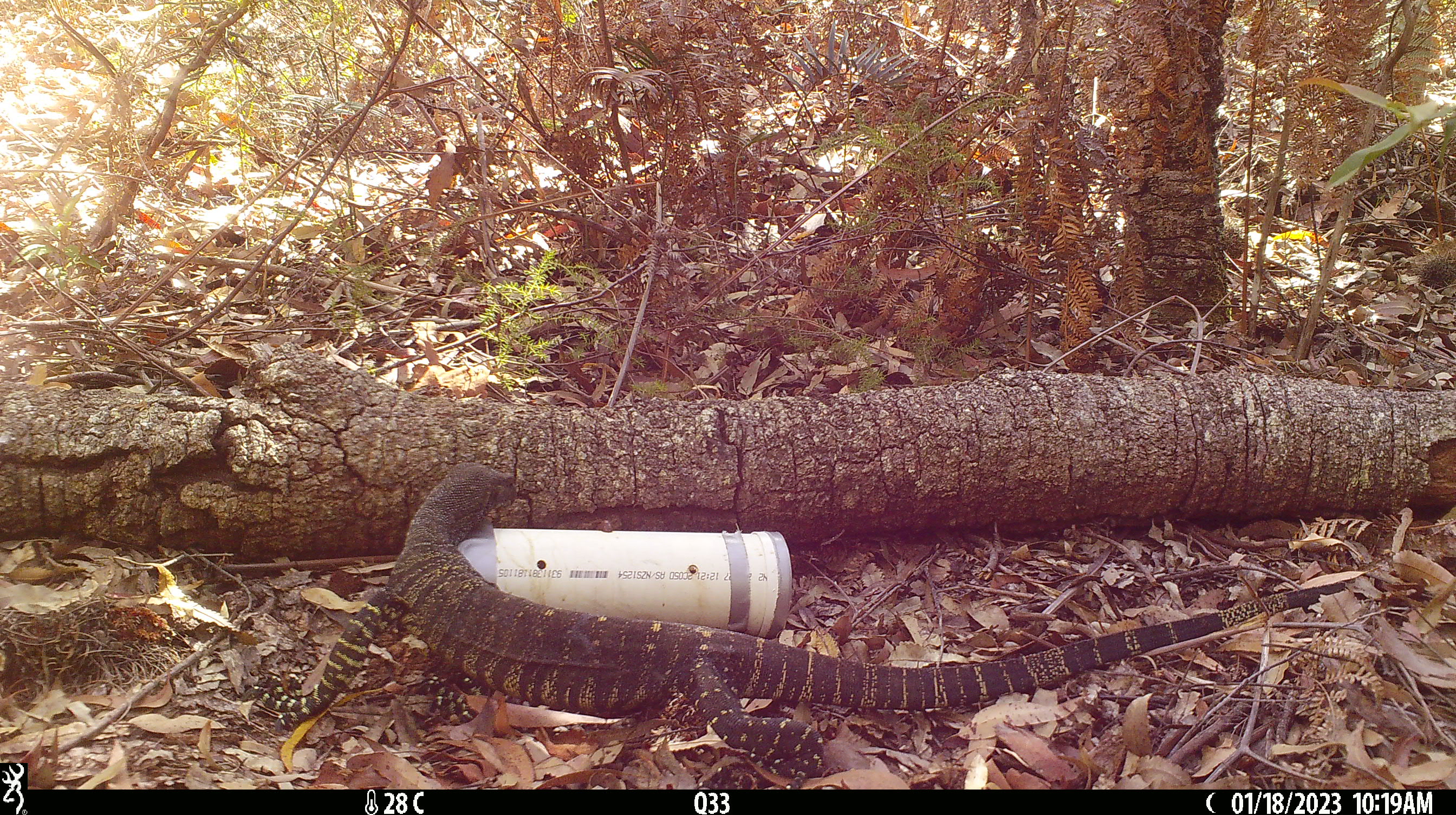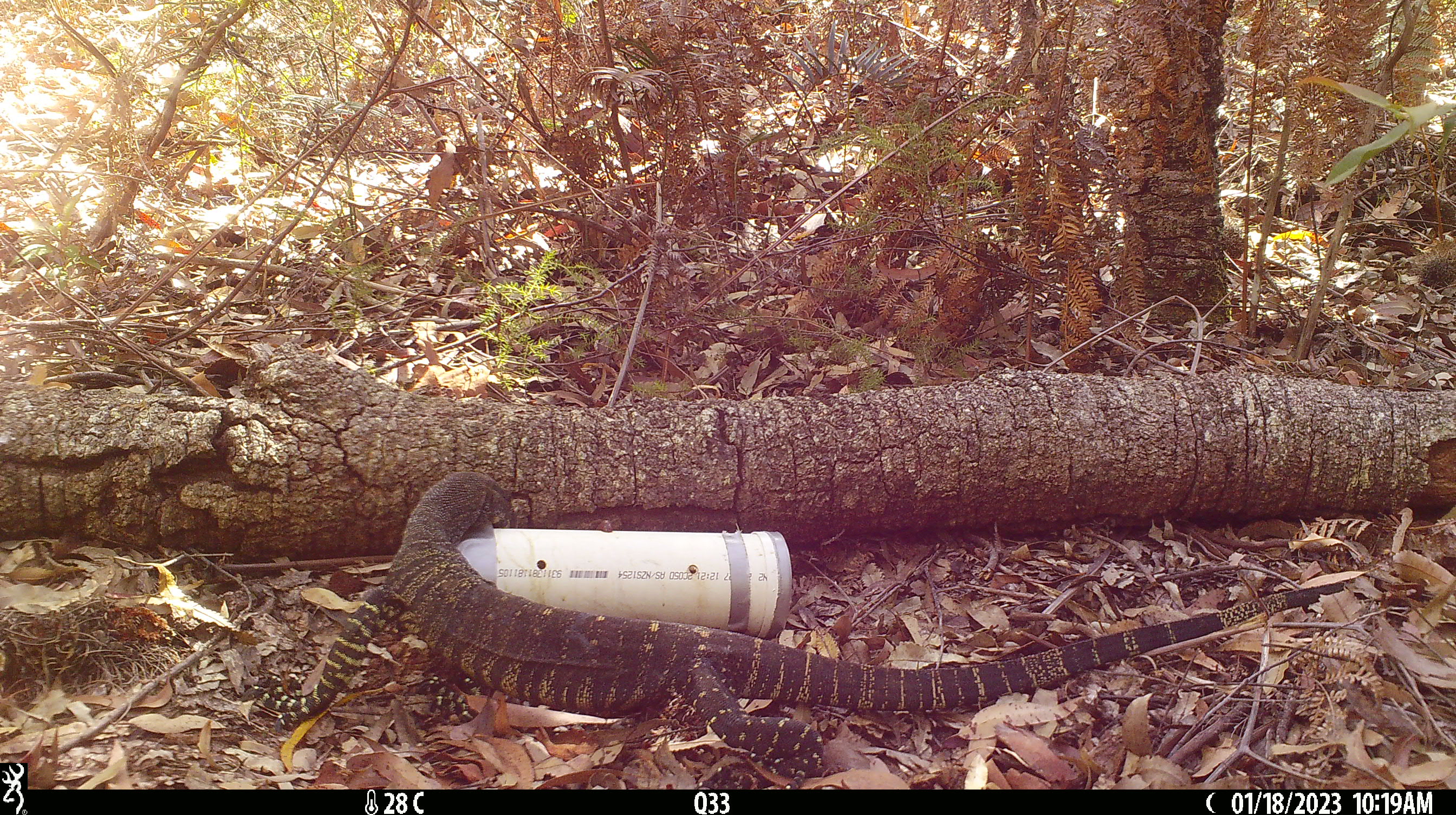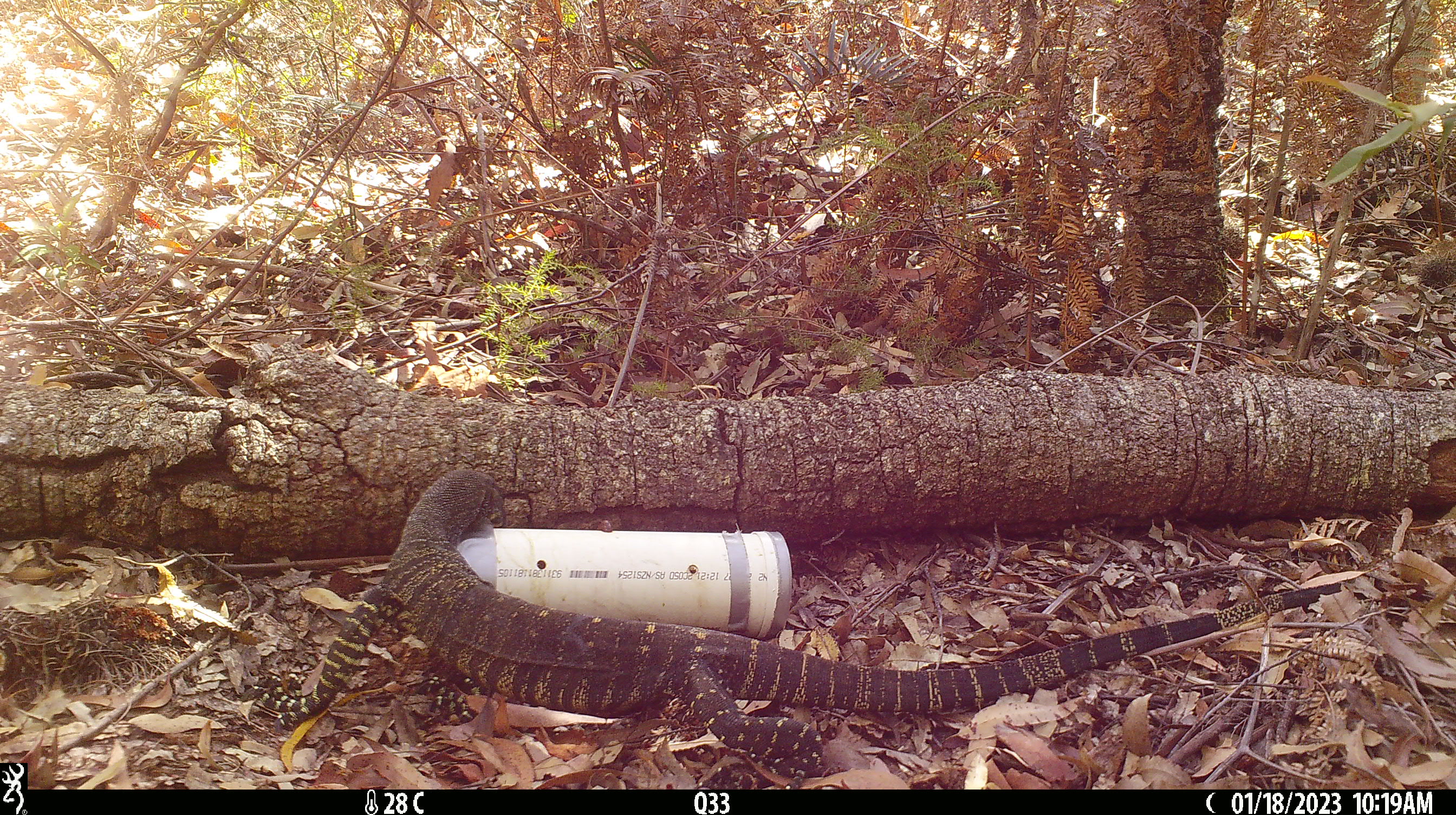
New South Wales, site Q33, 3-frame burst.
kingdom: Animalia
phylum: Chordata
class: Reptilia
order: Squamata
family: Varanidae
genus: Varanus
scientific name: Varanus varius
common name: lace monitor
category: goanna